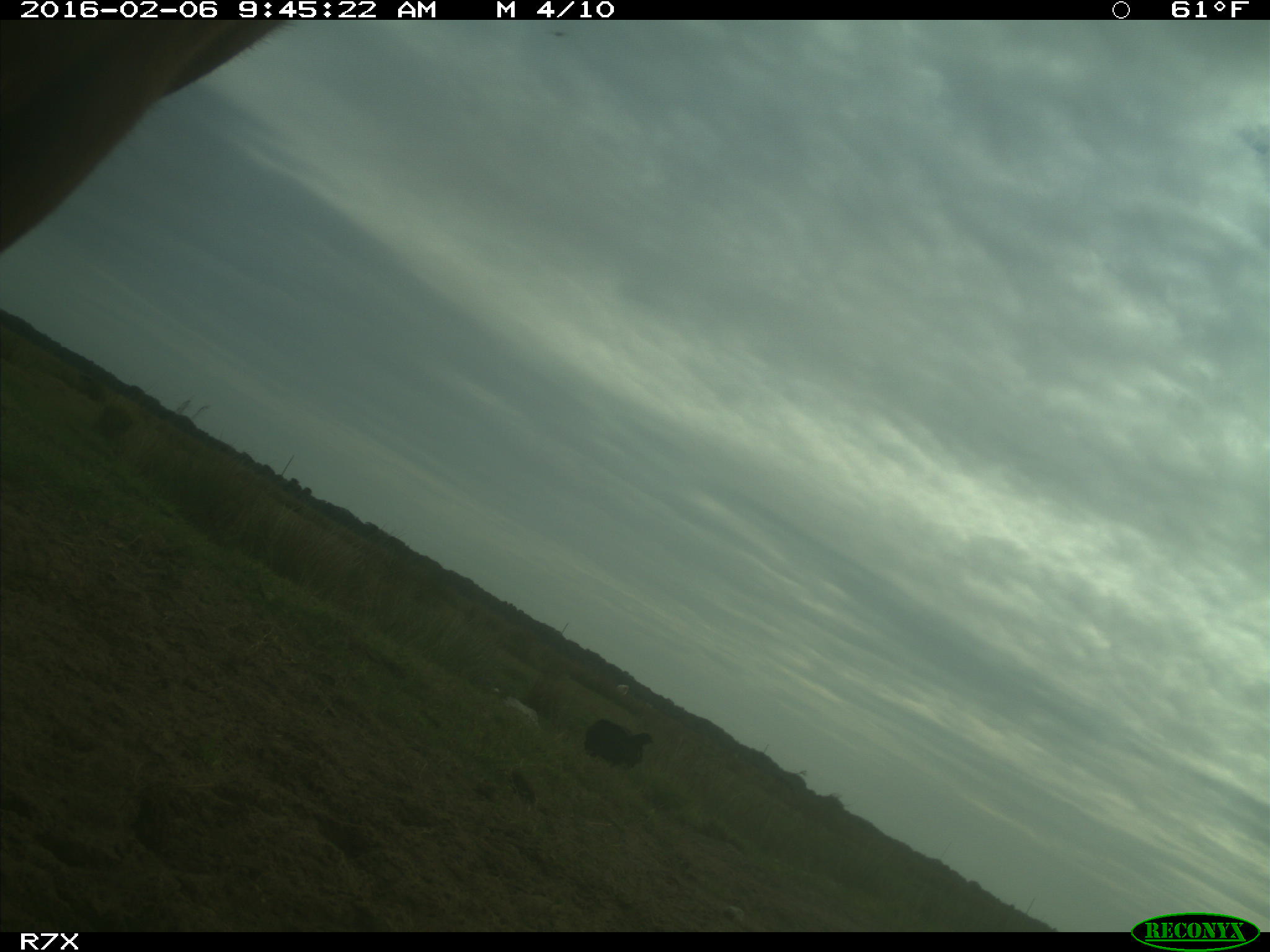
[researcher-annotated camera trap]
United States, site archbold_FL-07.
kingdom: Animalia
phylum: Chordata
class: Mammalia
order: Artiodactyla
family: Bovidae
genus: Bos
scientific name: Bos taurus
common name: domestic cow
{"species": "Bos taurus (domestic cow)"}